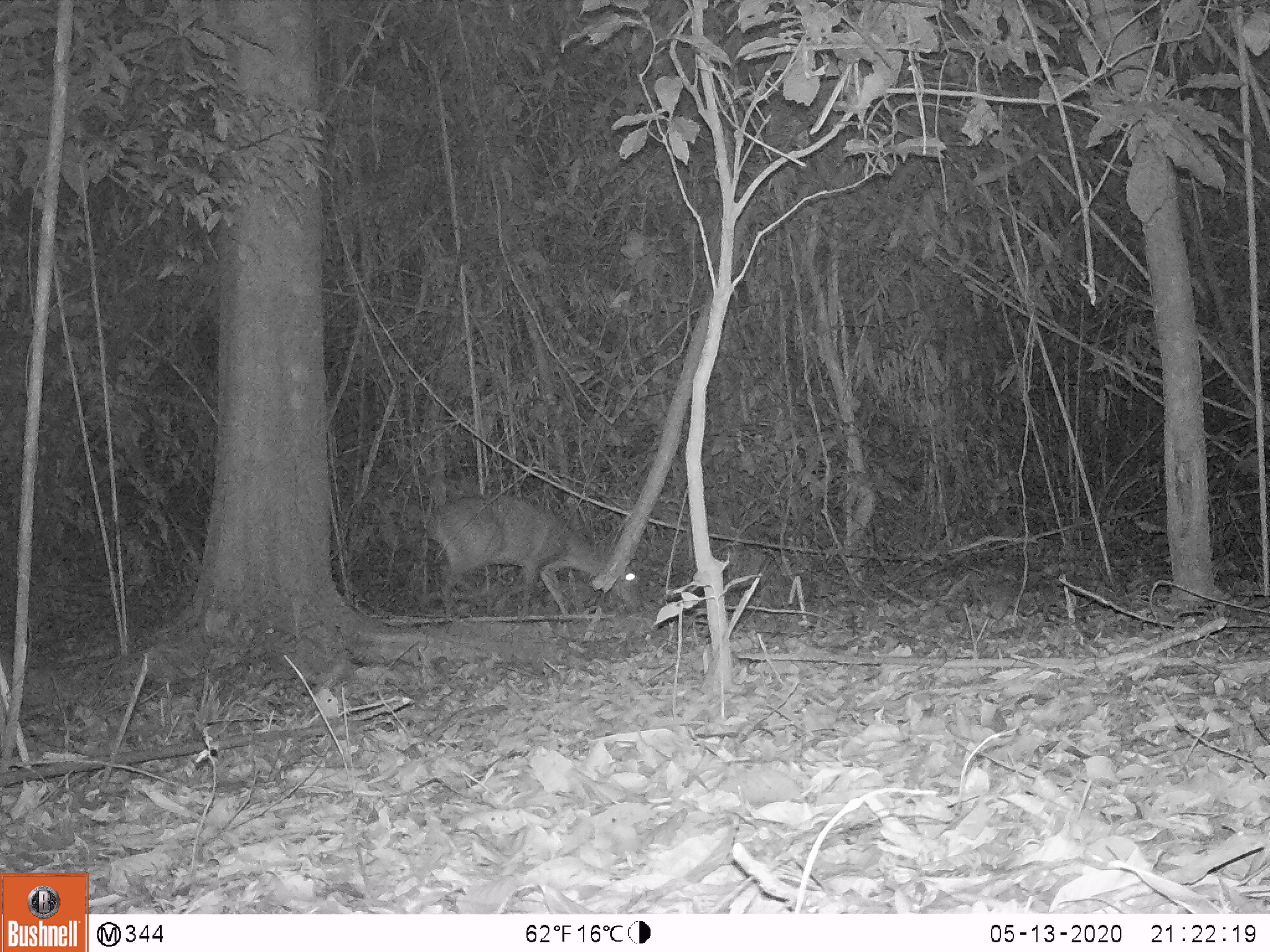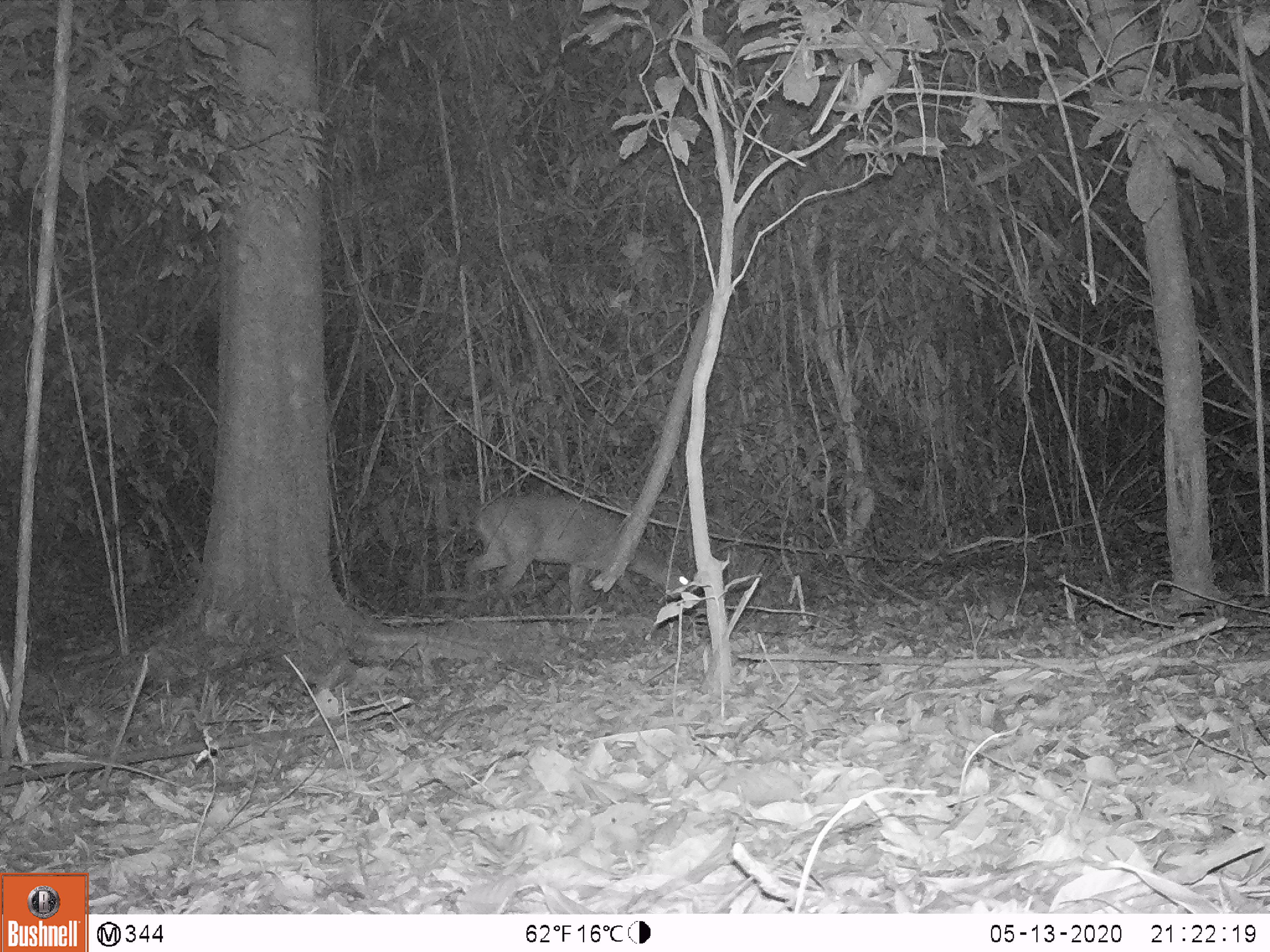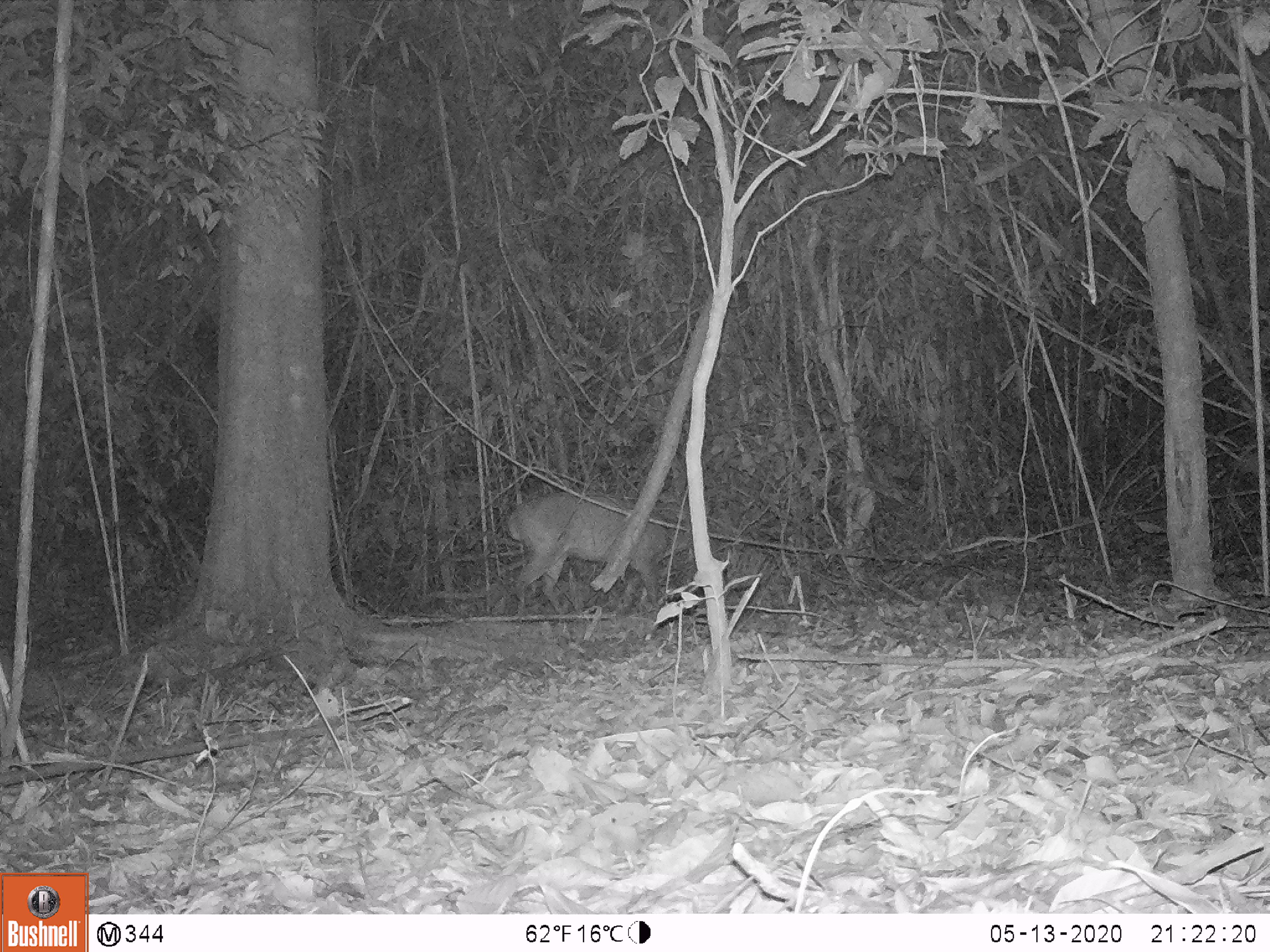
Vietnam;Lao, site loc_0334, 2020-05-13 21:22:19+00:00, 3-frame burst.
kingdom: Animalia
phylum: Chordata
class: Mammalia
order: Artiodactyla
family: Cervidae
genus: Muntiacus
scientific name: Muntiacus vuquangensis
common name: large-antlered muntjac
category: large antlered muntjac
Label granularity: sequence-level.